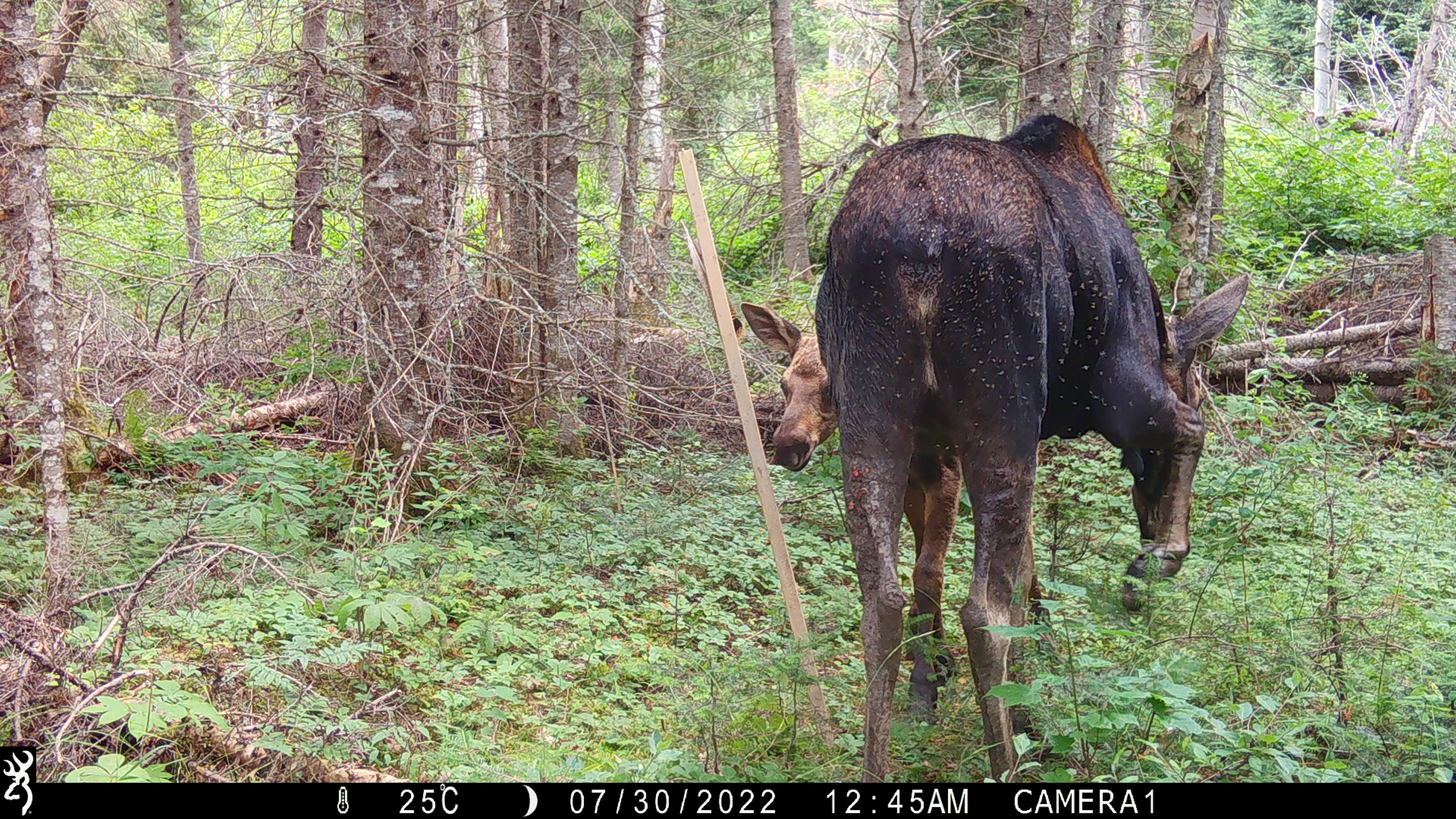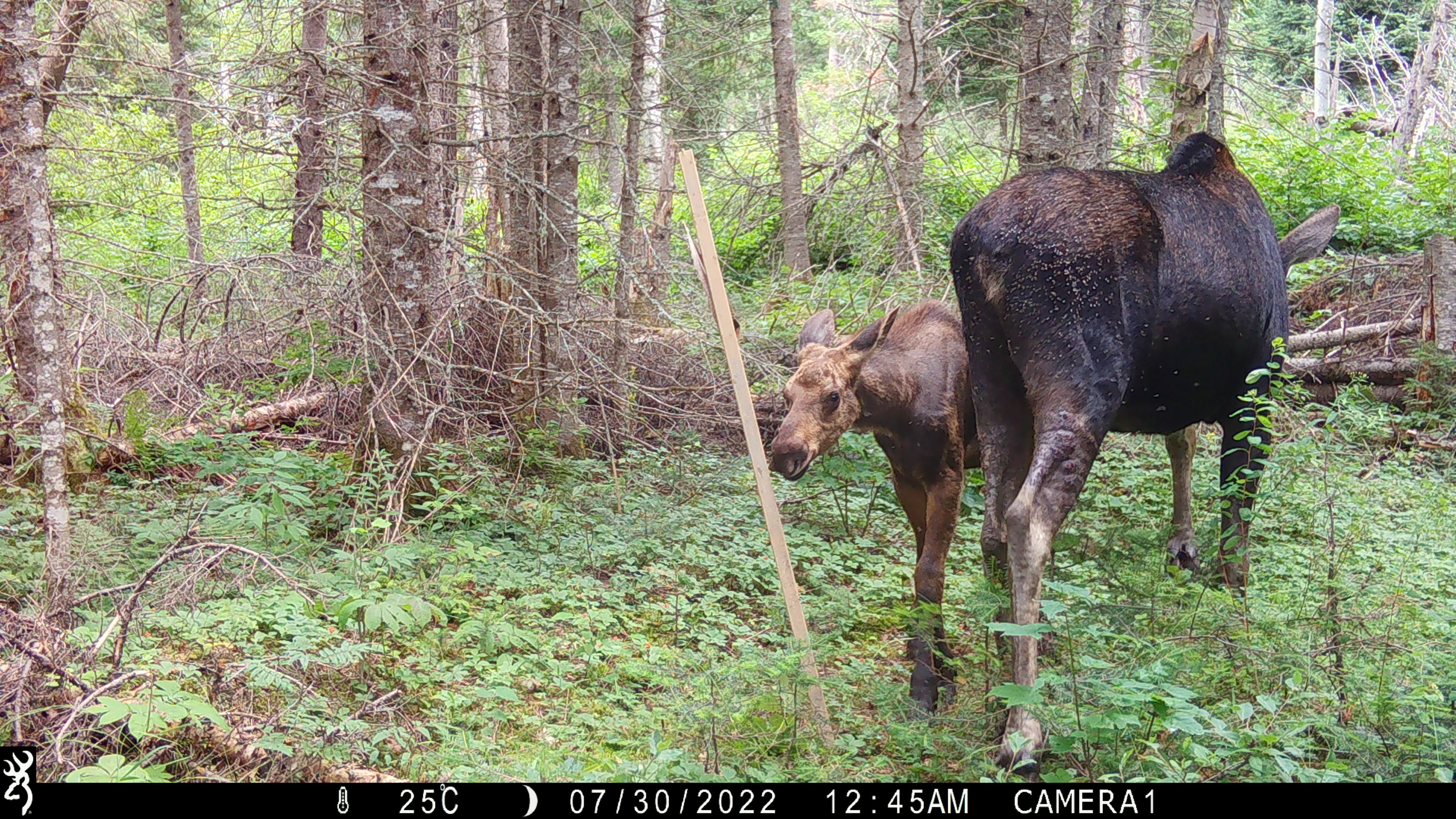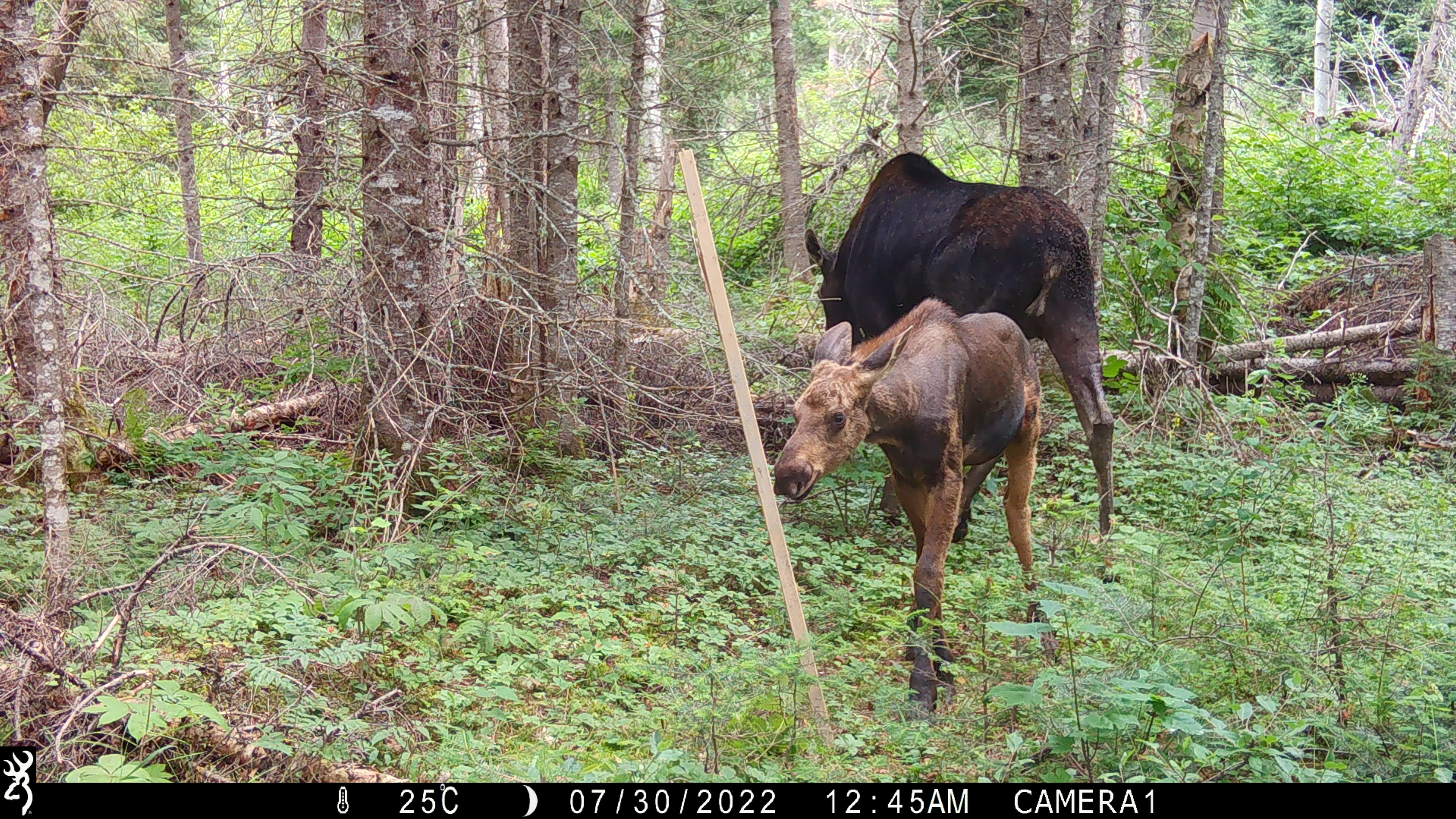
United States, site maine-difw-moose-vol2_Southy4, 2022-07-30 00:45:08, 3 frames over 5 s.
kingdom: Animalia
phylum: Chordata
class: Mammalia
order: Artiodactyla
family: Cervidae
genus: Alces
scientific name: Alces alces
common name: moose